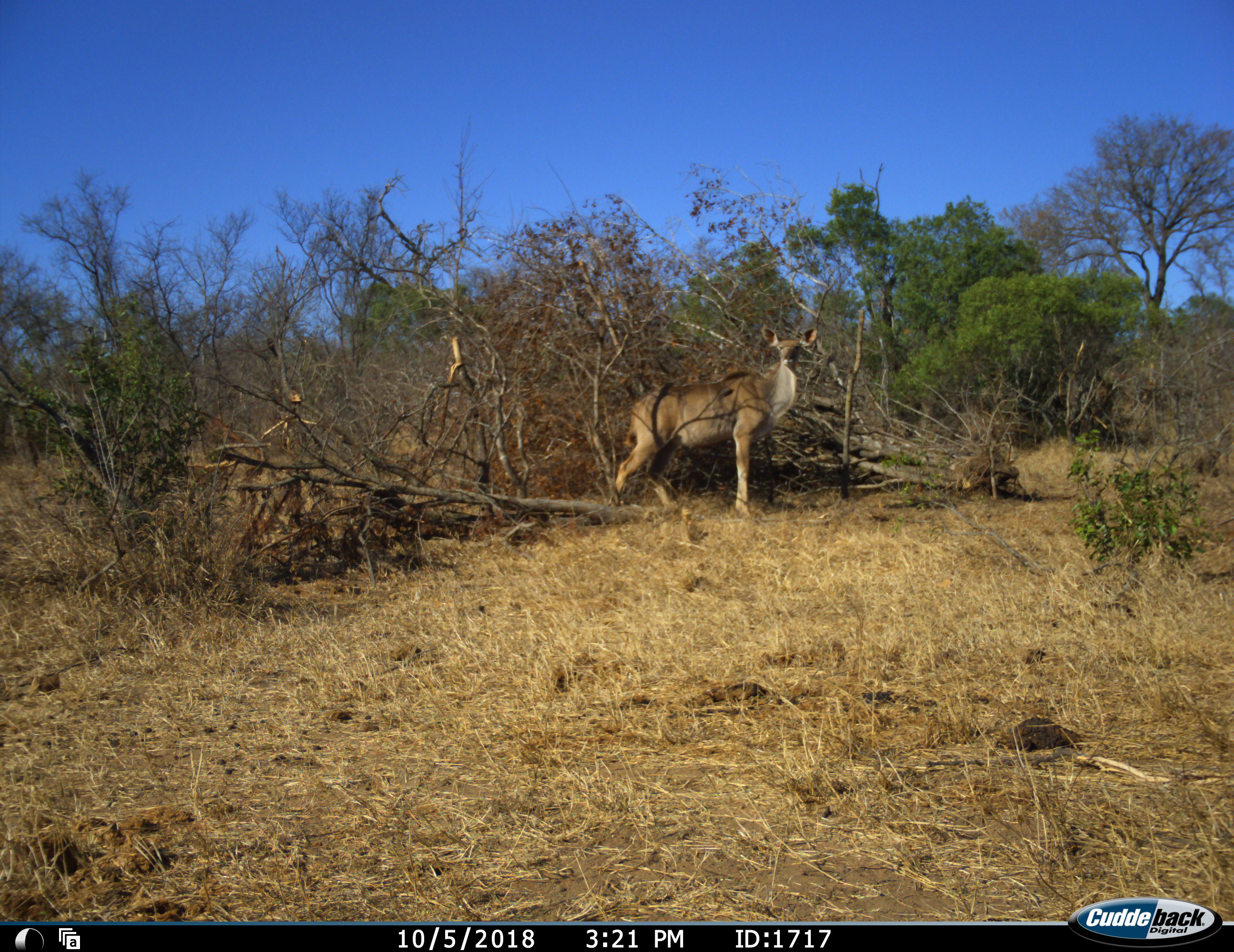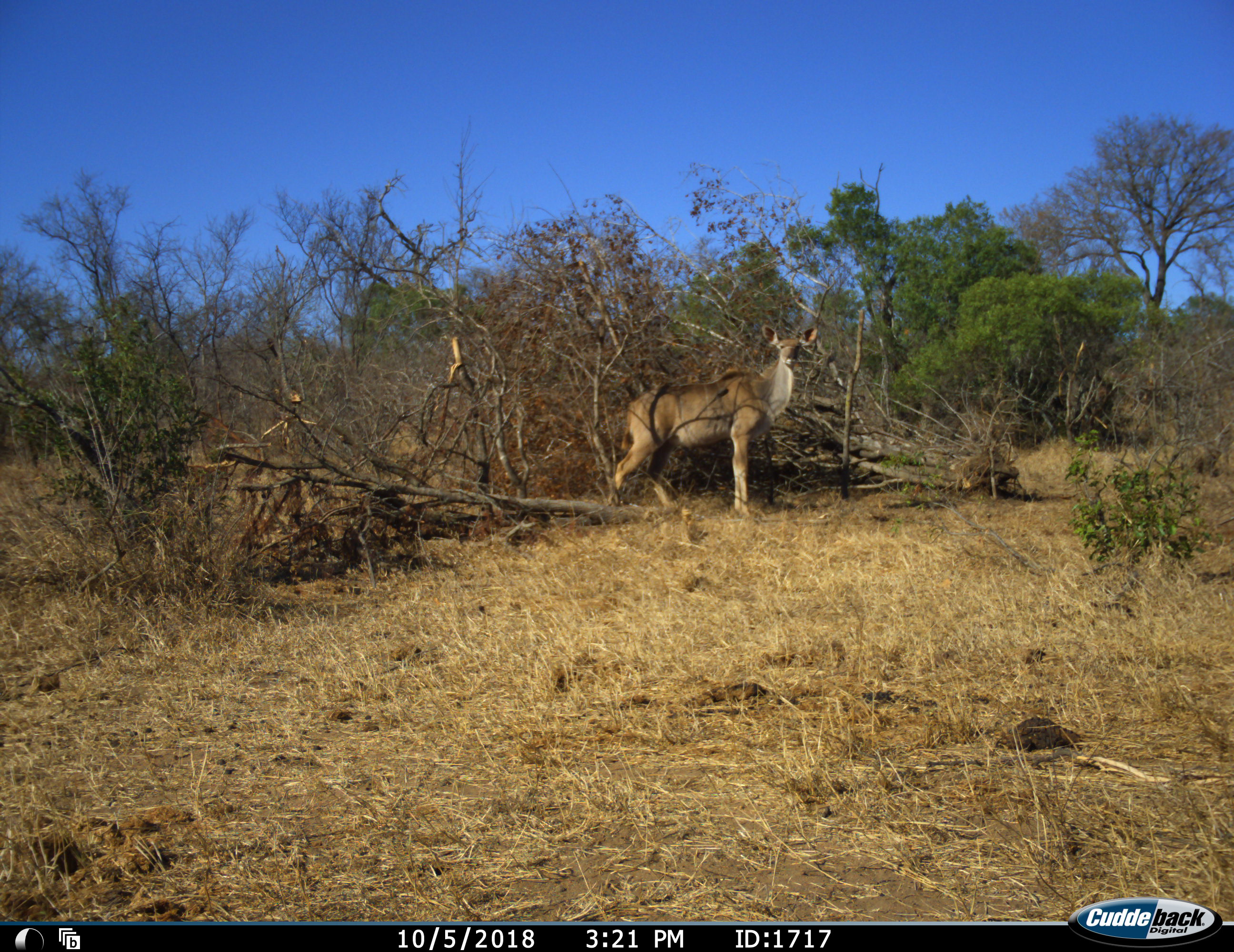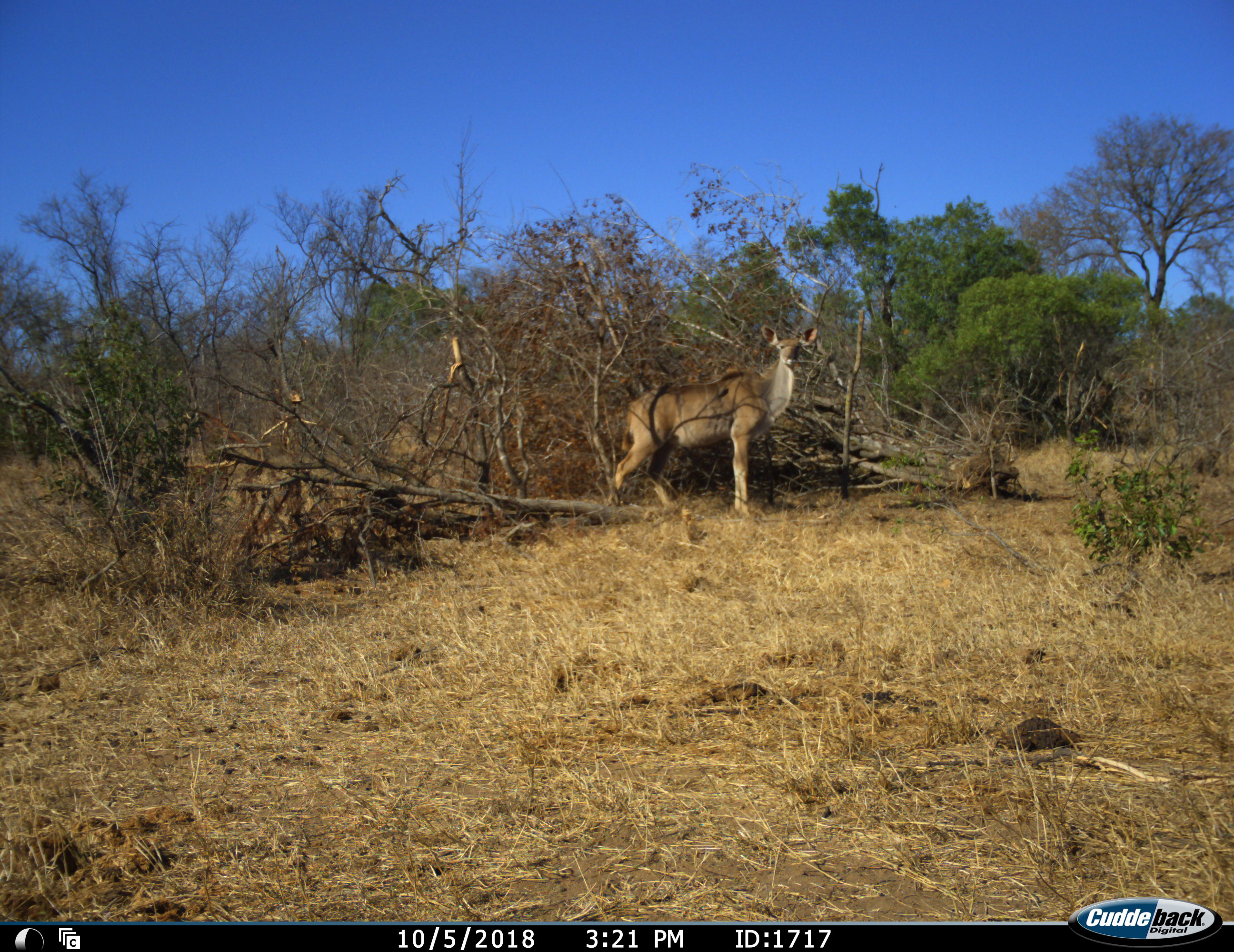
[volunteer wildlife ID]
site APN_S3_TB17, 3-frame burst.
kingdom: Animalia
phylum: Chordata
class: Mammalia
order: Artiodactyla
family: Bovidae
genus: Tragelaphus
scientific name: Tragelaphus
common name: kudu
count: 1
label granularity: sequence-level